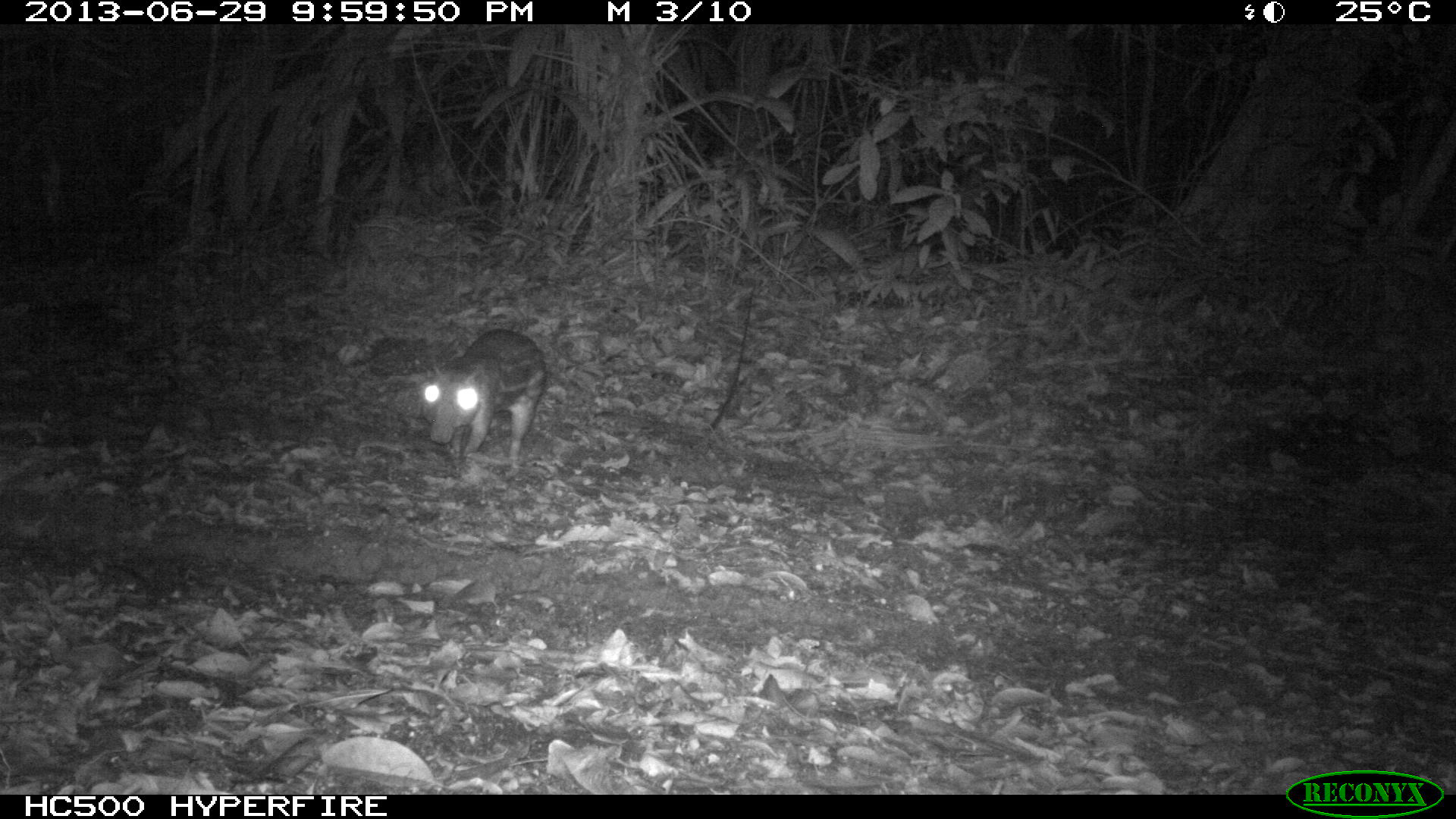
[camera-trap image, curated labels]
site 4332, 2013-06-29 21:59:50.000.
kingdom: Animalia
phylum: Chordata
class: Mammalia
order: Rodentia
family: Cuniculidae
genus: Cuniculus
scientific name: Cuniculus paca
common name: lowland paca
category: agouti paca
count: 1